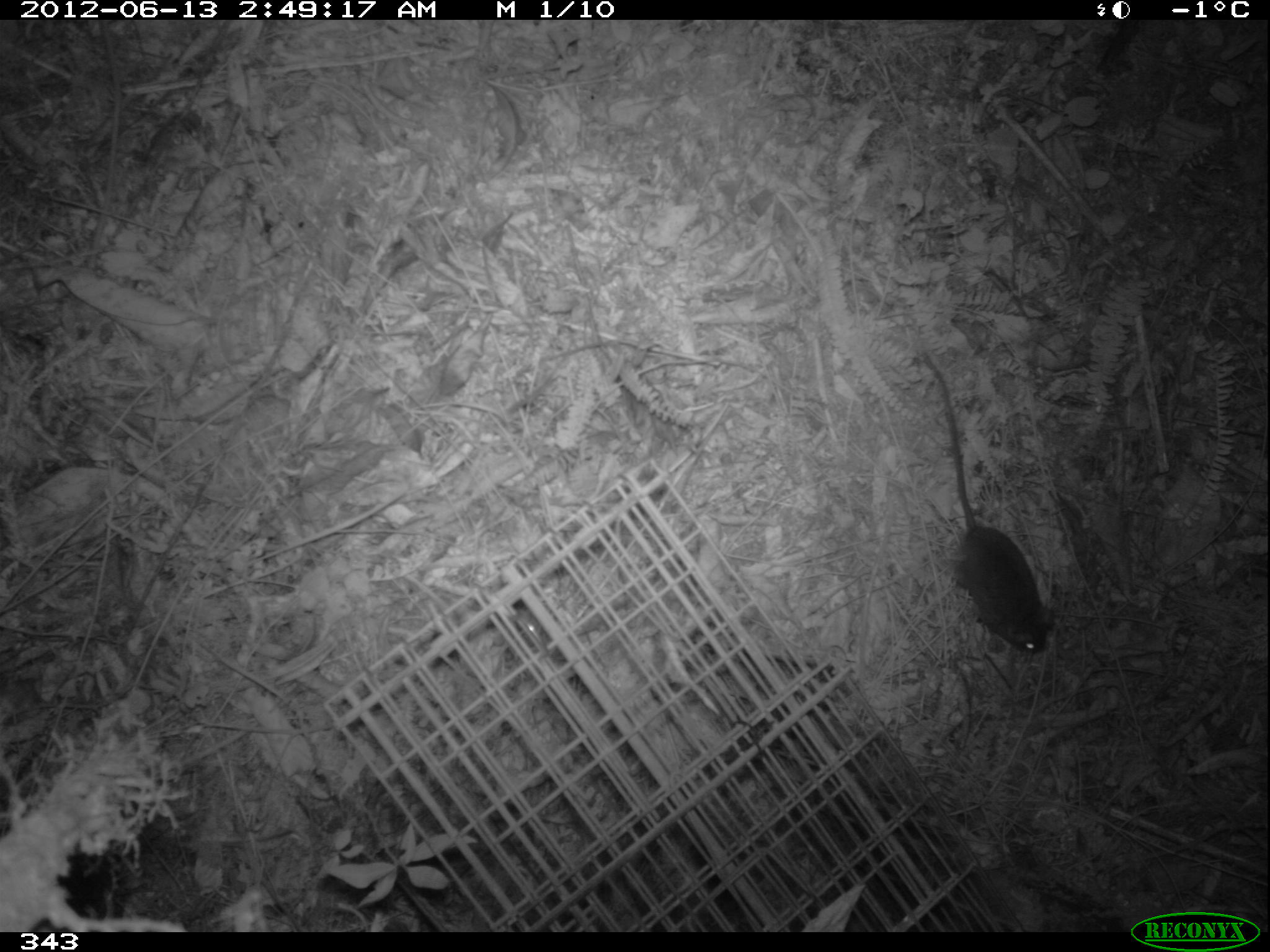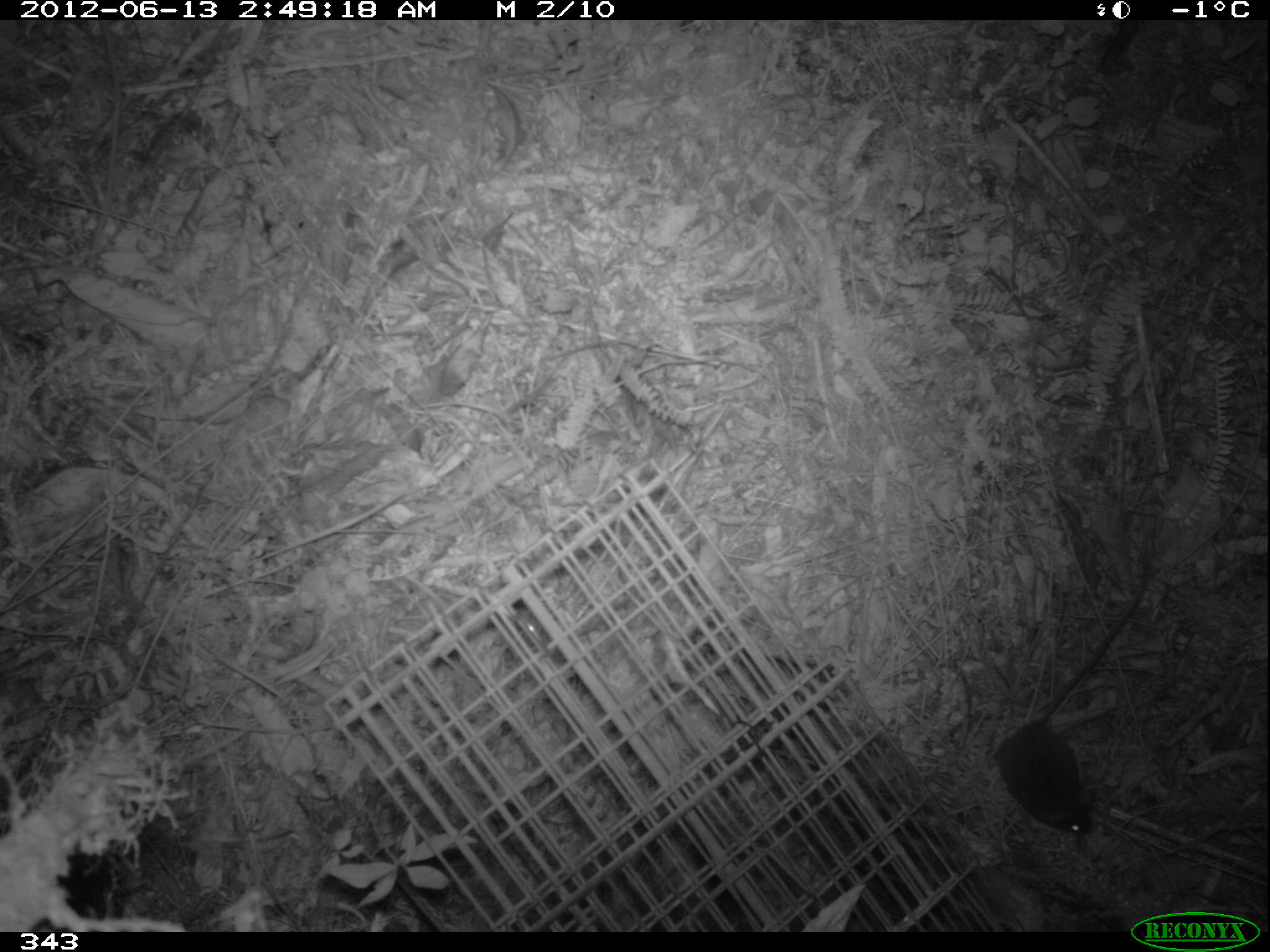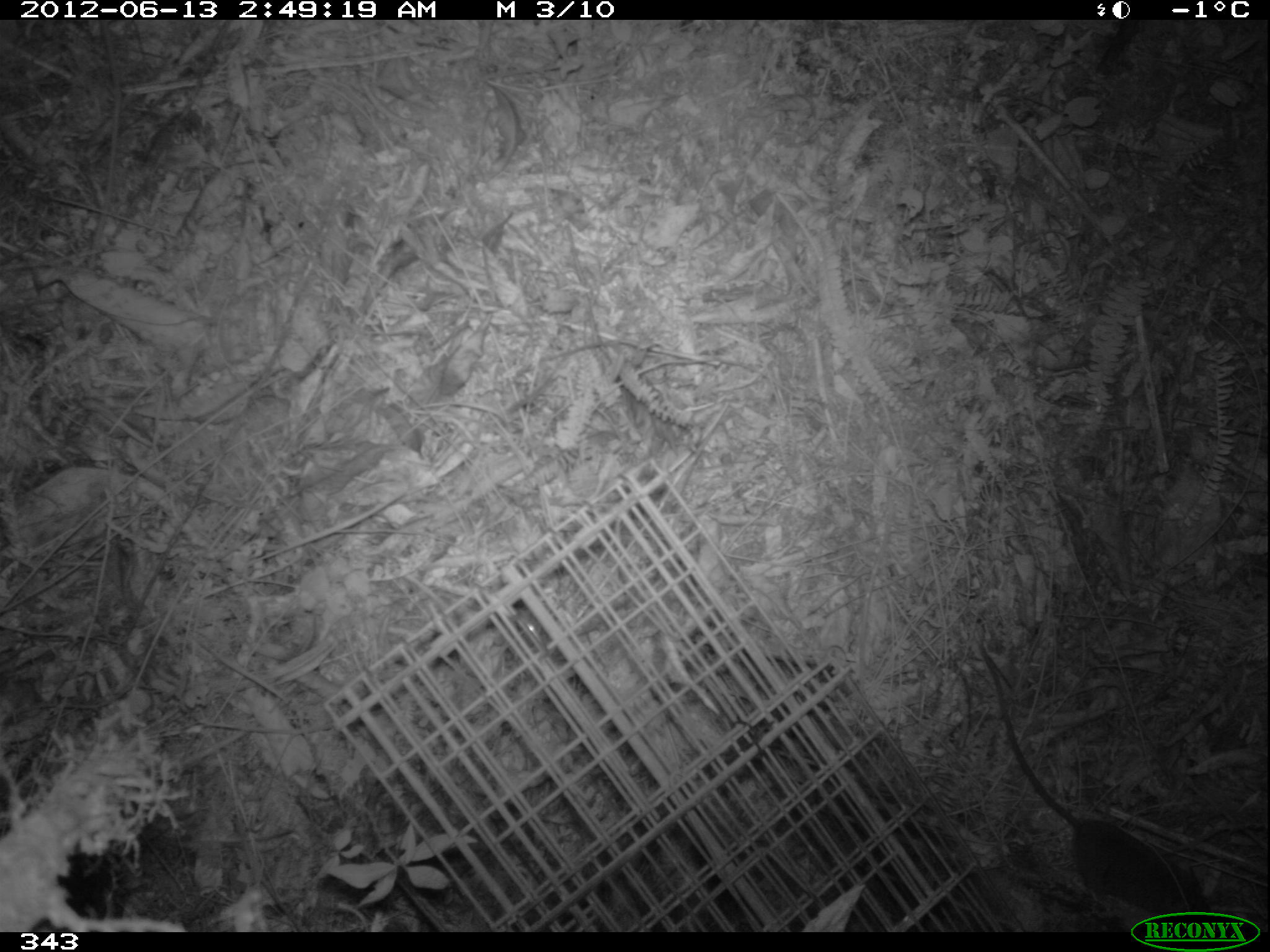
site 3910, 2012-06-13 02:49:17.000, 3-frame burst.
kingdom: Animalia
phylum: Chordata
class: Mammalia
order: Rodentia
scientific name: Rodentia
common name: rodents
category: unknown rodent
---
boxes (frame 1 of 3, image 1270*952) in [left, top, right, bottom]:
unknown rodent: [921, 349, 1056, 654]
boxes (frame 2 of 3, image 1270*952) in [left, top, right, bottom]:
unknown rodent: [995, 571, 1150, 836]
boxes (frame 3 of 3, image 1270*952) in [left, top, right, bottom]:
unknown rodent: [976, 640, 1214, 932]